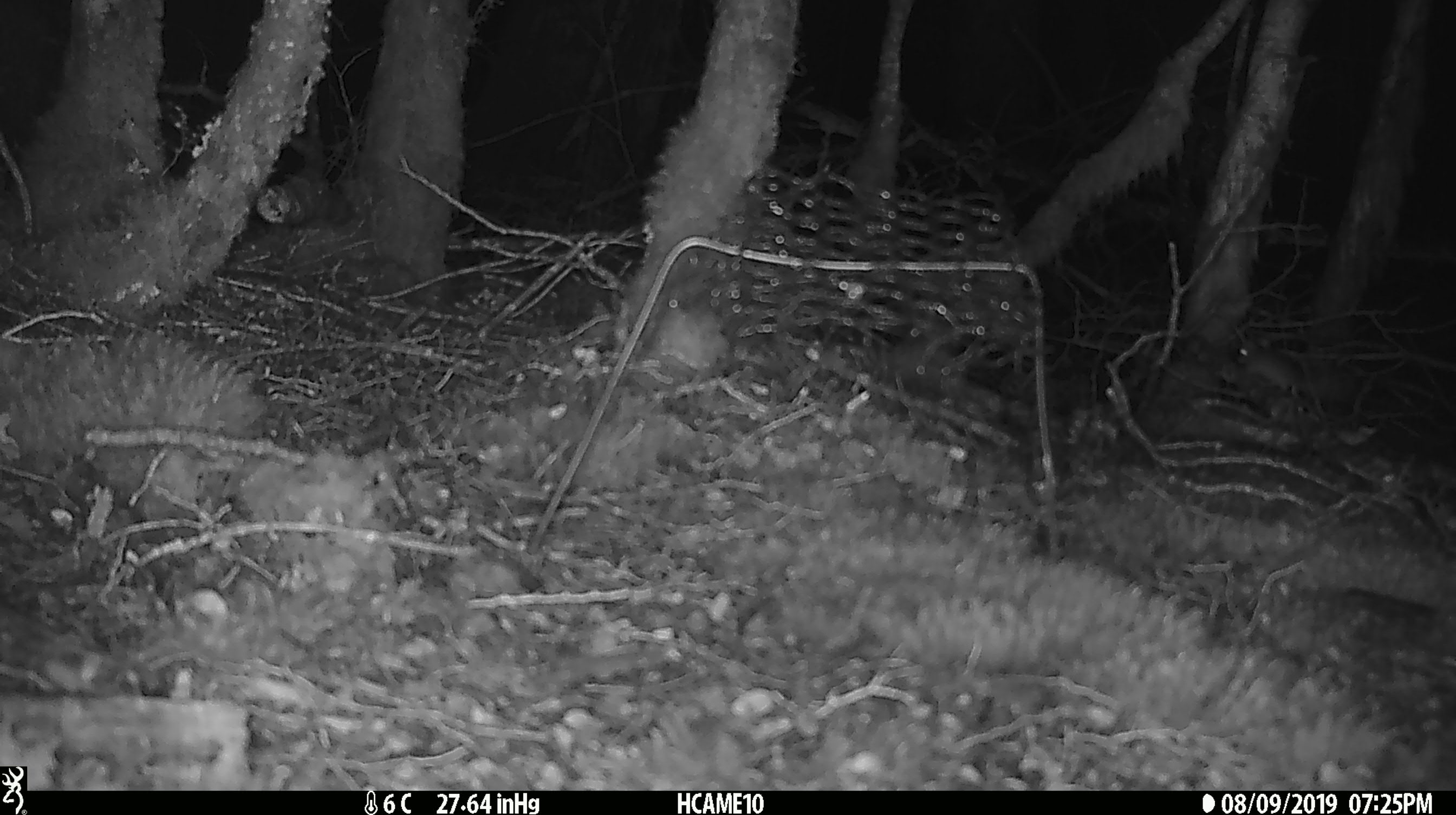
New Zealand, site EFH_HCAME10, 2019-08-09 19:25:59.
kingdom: Animalia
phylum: Chordata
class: Mammalia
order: Rodentia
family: Muridae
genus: Mus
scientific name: Mus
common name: mouse